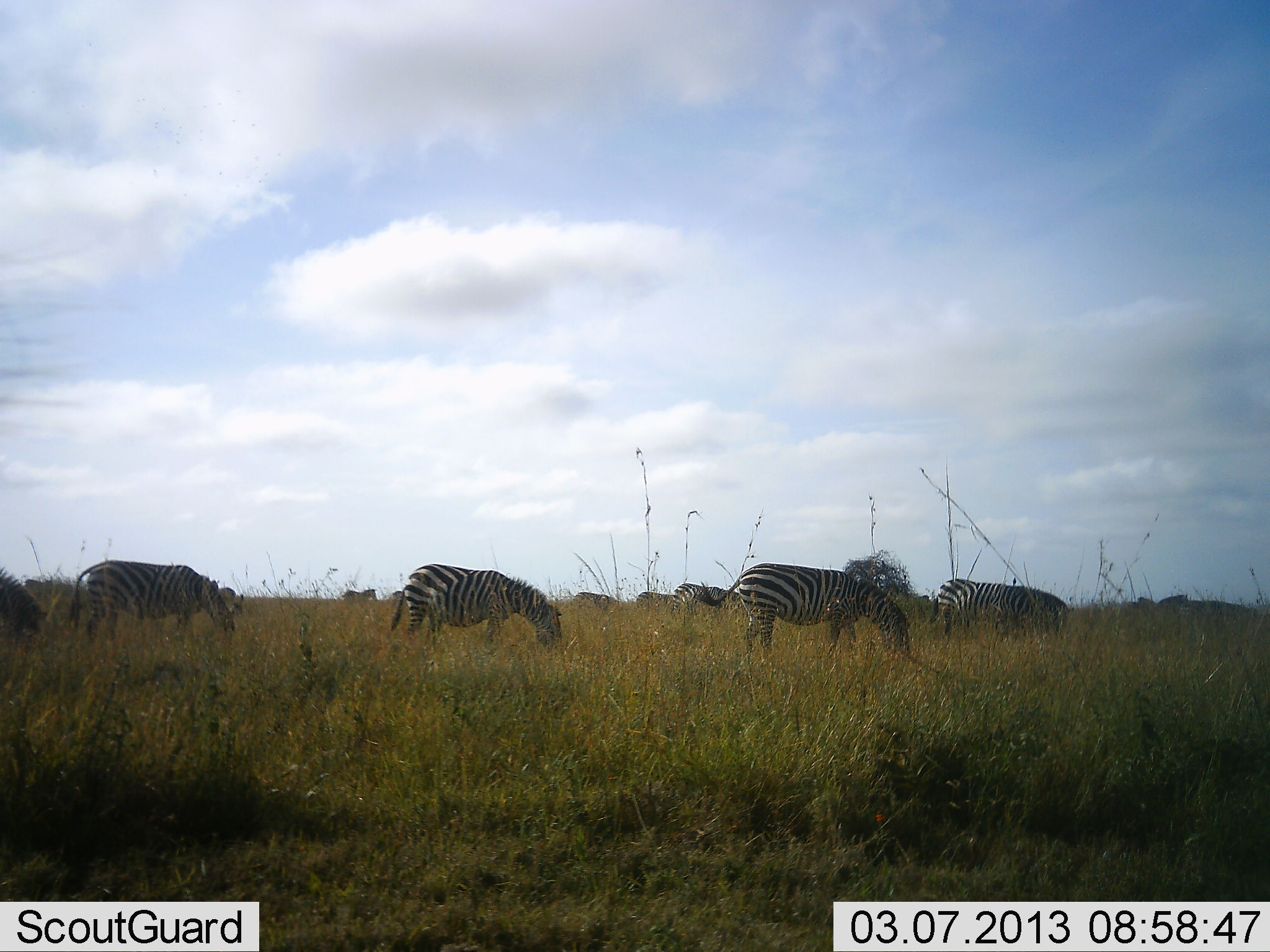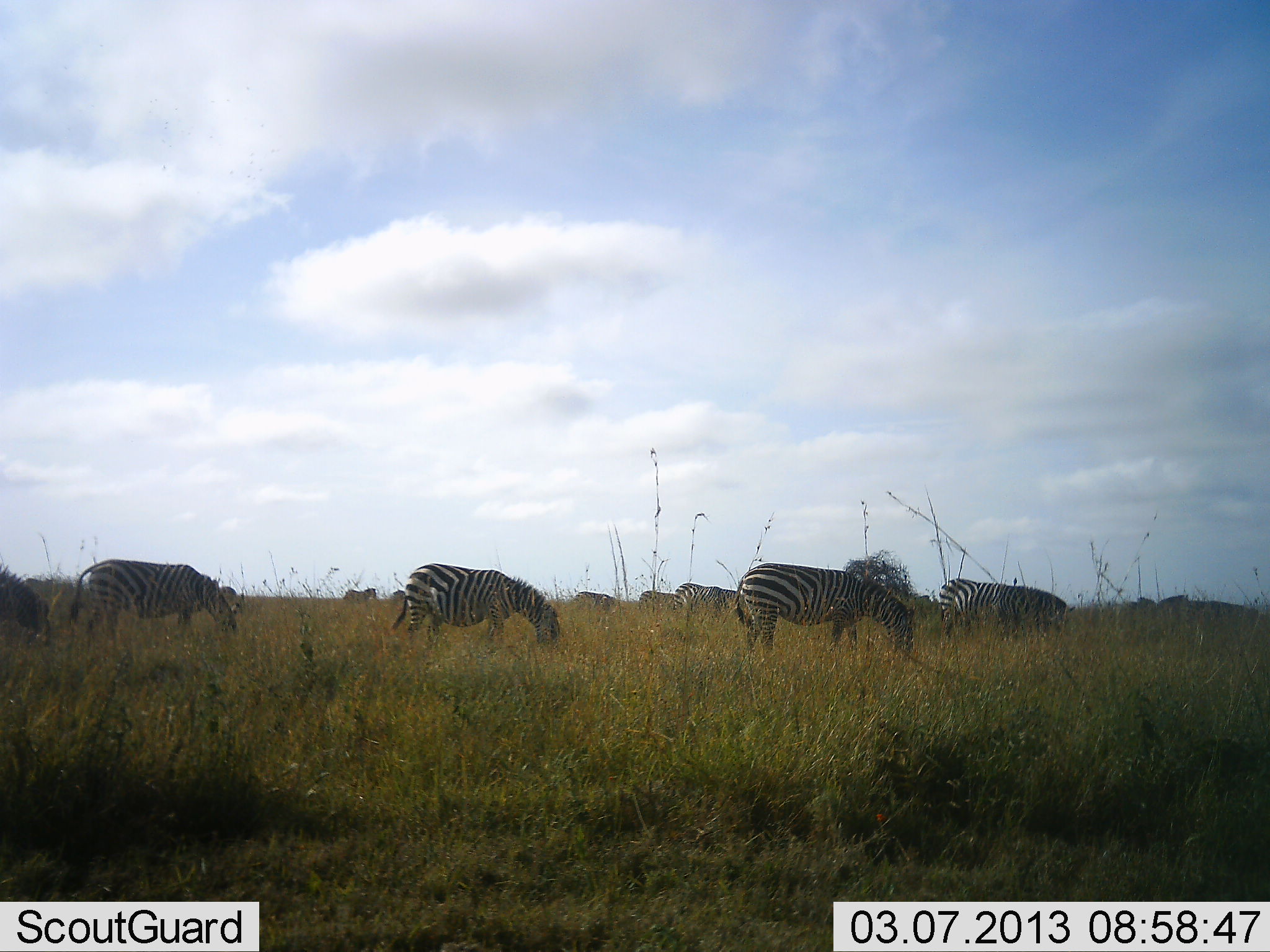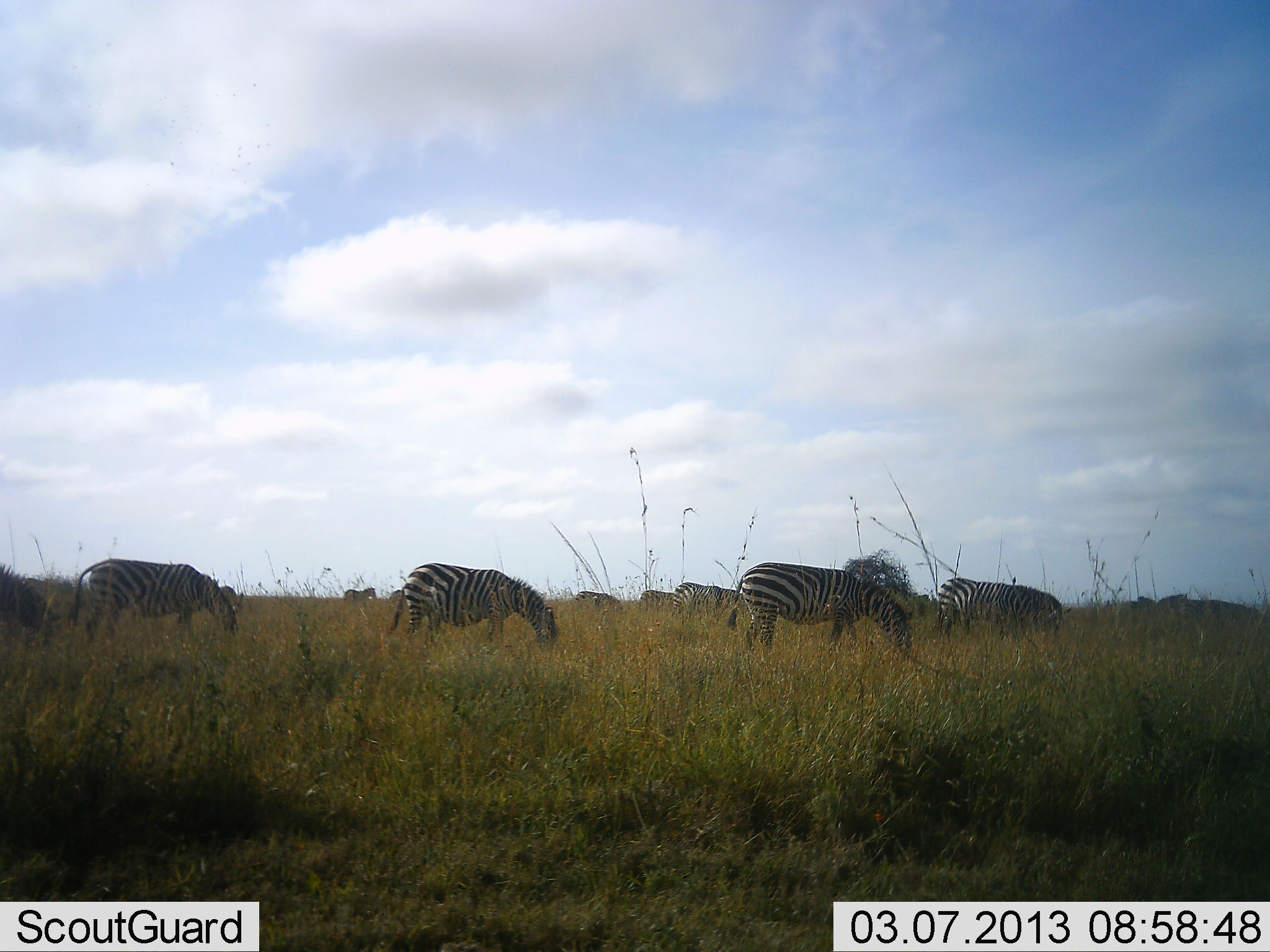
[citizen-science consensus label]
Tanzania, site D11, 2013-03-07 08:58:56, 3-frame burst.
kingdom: Animalia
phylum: Chordata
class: Mammalia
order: Perissodactyla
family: Equidae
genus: Equus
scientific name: Equus quagga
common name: plains zebra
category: zebra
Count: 10.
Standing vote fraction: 17%.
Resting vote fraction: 0%.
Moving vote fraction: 7%.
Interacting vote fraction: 0%.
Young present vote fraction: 0%.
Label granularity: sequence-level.